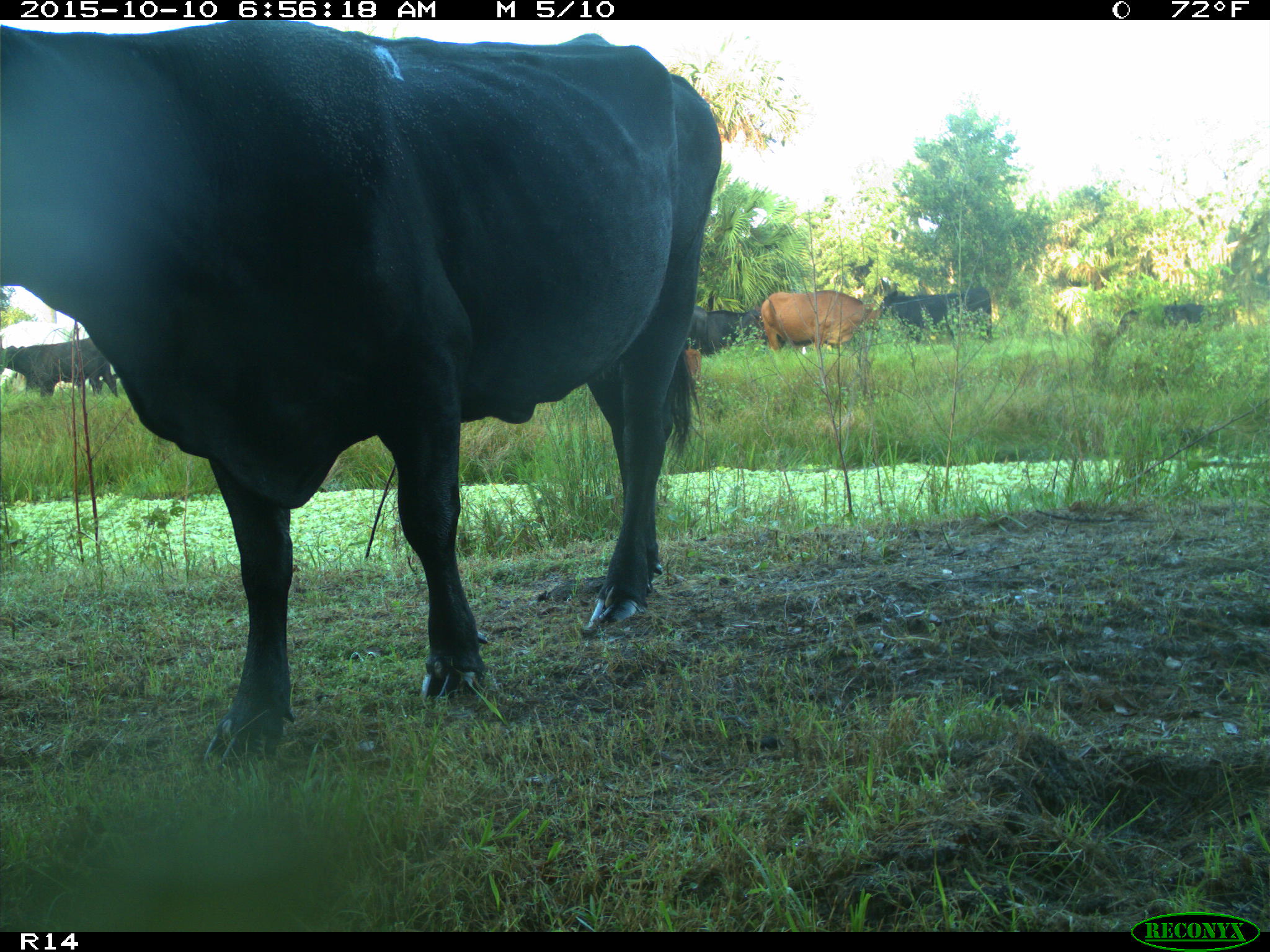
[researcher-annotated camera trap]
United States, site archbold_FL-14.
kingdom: Animalia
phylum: Chordata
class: Mammalia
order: Artiodactyla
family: Bovidae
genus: Bos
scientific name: Bos taurus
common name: domestic cow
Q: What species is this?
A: Bos taurus (domestic cow).